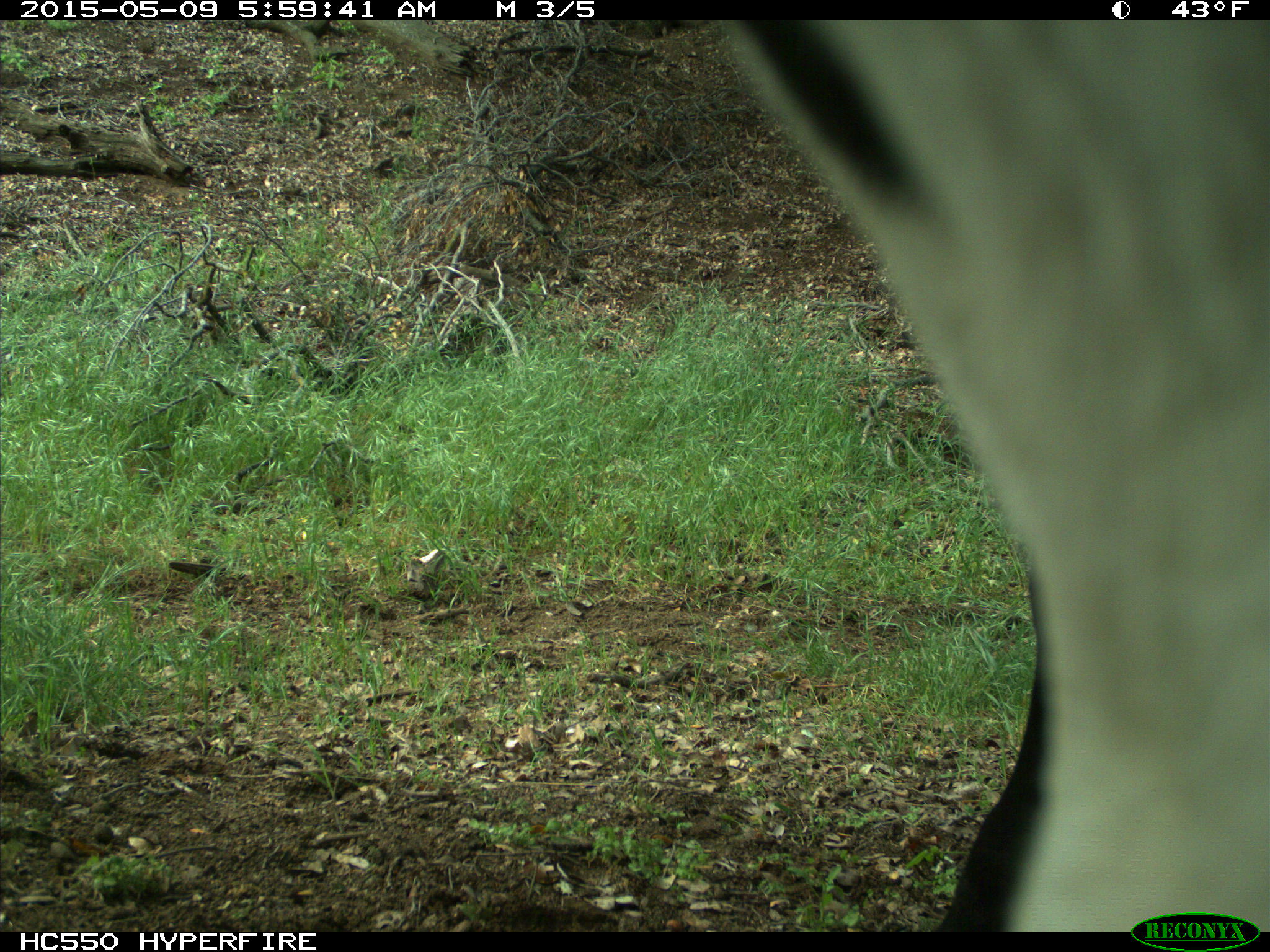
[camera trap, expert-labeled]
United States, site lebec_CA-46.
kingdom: Animalia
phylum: Chordata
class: Mammalia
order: Artiodactyla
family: Bovidae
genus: Bos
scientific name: Bos taurus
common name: domestic cow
Bos taurus (domestic cow).